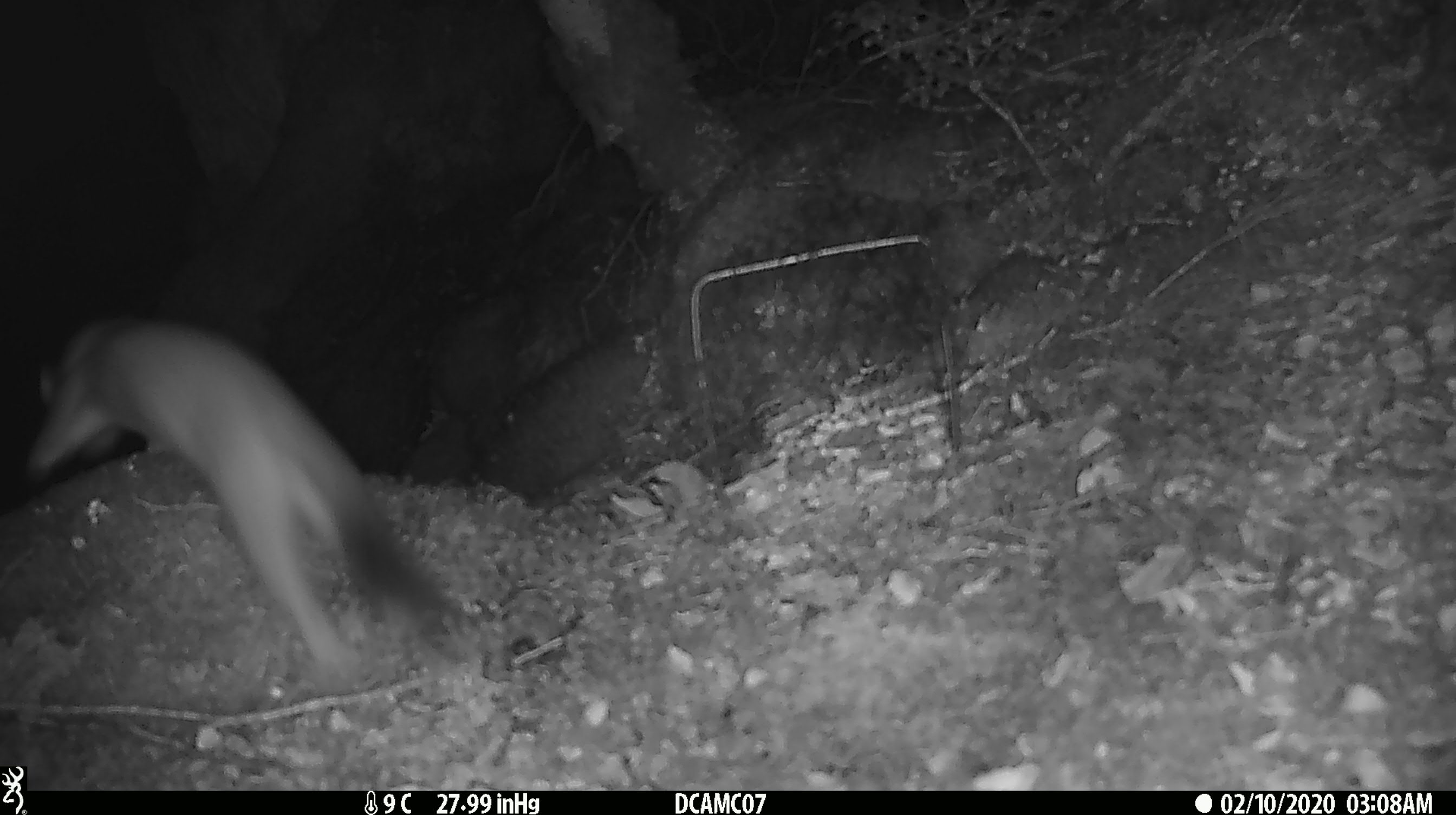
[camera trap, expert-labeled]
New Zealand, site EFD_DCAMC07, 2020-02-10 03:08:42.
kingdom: Animalia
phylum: Chordata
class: Mammalia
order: Carnivora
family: Mustelidae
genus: Mustela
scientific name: Mustela erminea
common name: stoat